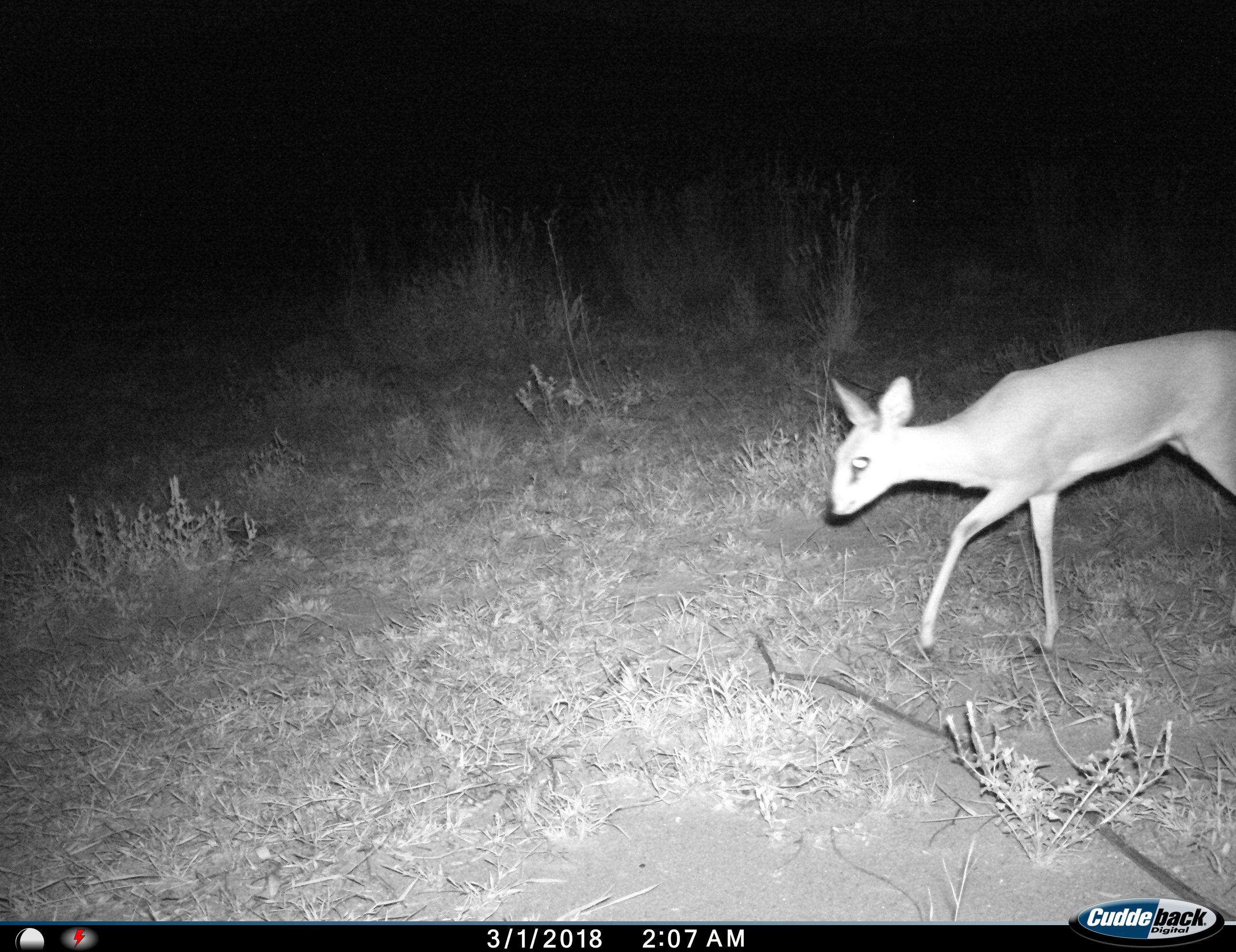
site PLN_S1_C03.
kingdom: Animalia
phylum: Chordata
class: Mammalia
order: Artiodactyla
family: Bovidae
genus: Raphicerus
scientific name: Raphicerus campestris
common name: steenbok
Steenbok (Raphicerus campestris), count 1. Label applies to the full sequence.